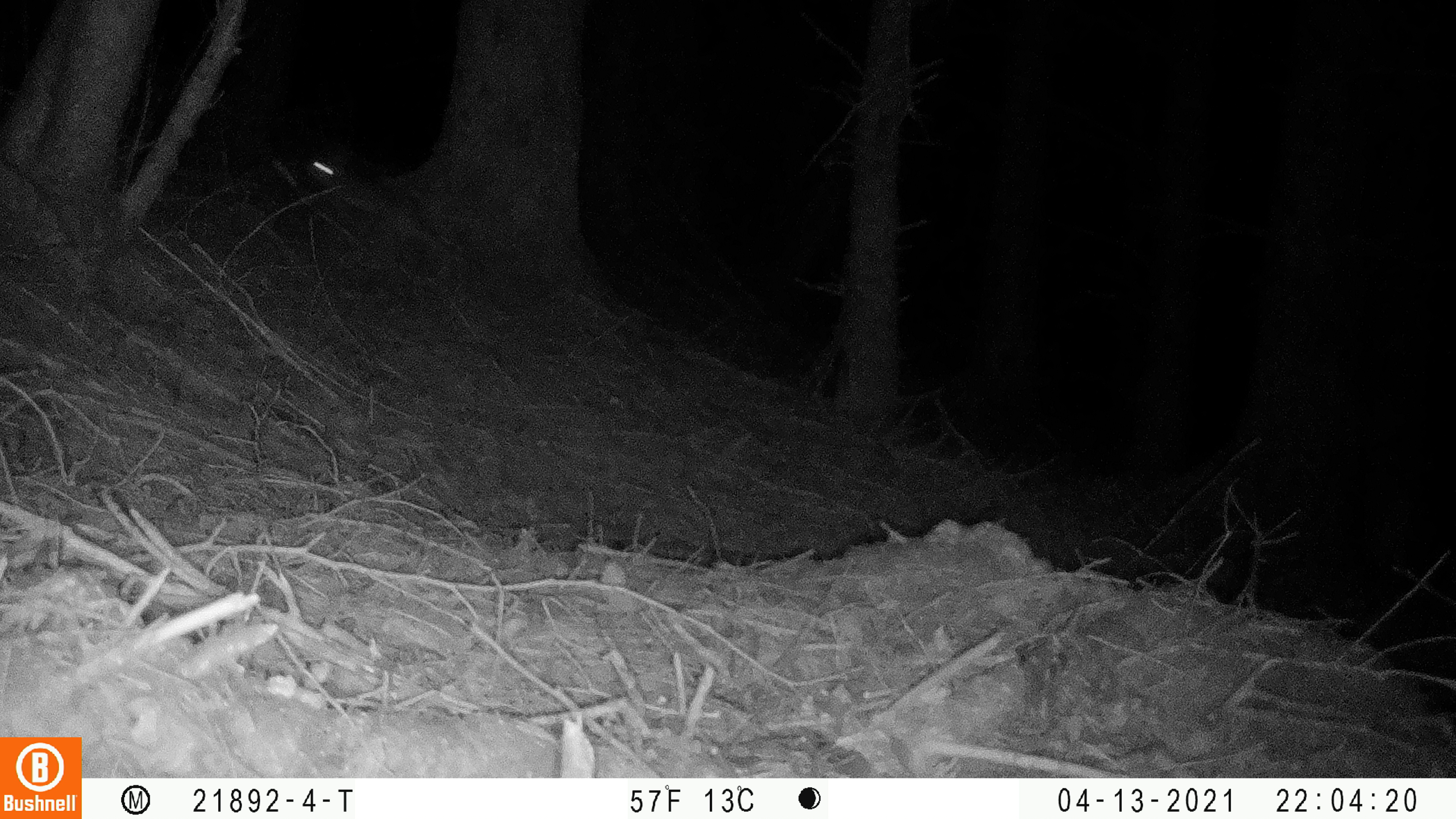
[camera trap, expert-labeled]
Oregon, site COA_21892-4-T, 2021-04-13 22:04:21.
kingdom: Animalia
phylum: Chordata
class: Mammalia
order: Lagomorpha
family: Leporidae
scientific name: Leporidae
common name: hares and rabbits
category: leporidae family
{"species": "leporidae family (hares and rabbits) (Leporidae)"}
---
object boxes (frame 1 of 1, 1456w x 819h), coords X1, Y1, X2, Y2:
leporidae family: 291, 123, 423, 240